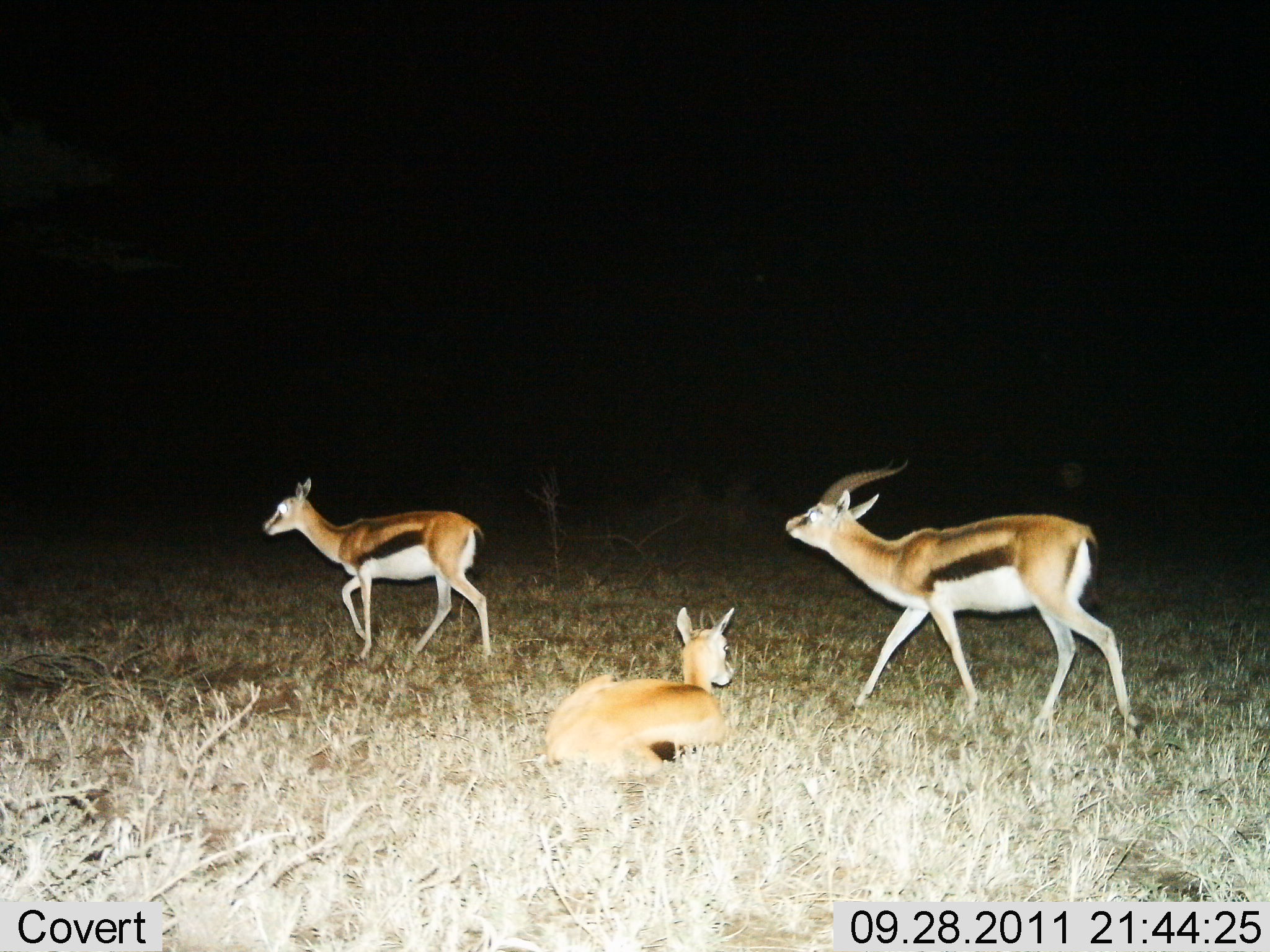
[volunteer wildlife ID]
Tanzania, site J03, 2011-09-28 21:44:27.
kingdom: Animalia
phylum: Chordata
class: Mammalia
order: Artiodactyla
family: Bovidae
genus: Eudorcas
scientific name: Eudorcas thomsonii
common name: thomson's gazelle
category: gazellethomsons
Gazellethomsons (thomson's gazelle) (Eudorcas thomsonii), count 3. Behavior (volunteer vote fractions): standing 42%, resting 92%, moving 75%, interacting 0%. Young present (vote fraction): 8%. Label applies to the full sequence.